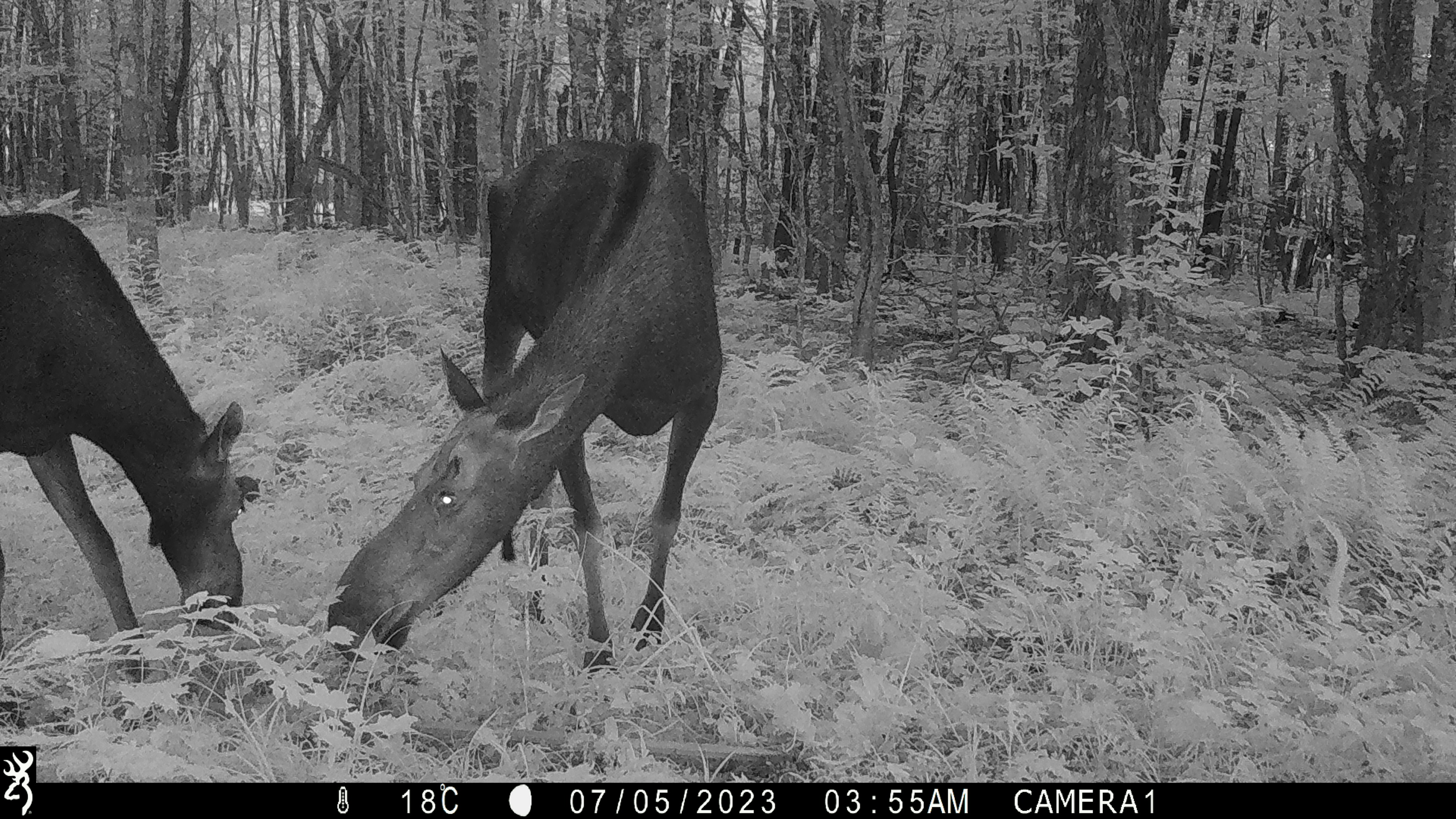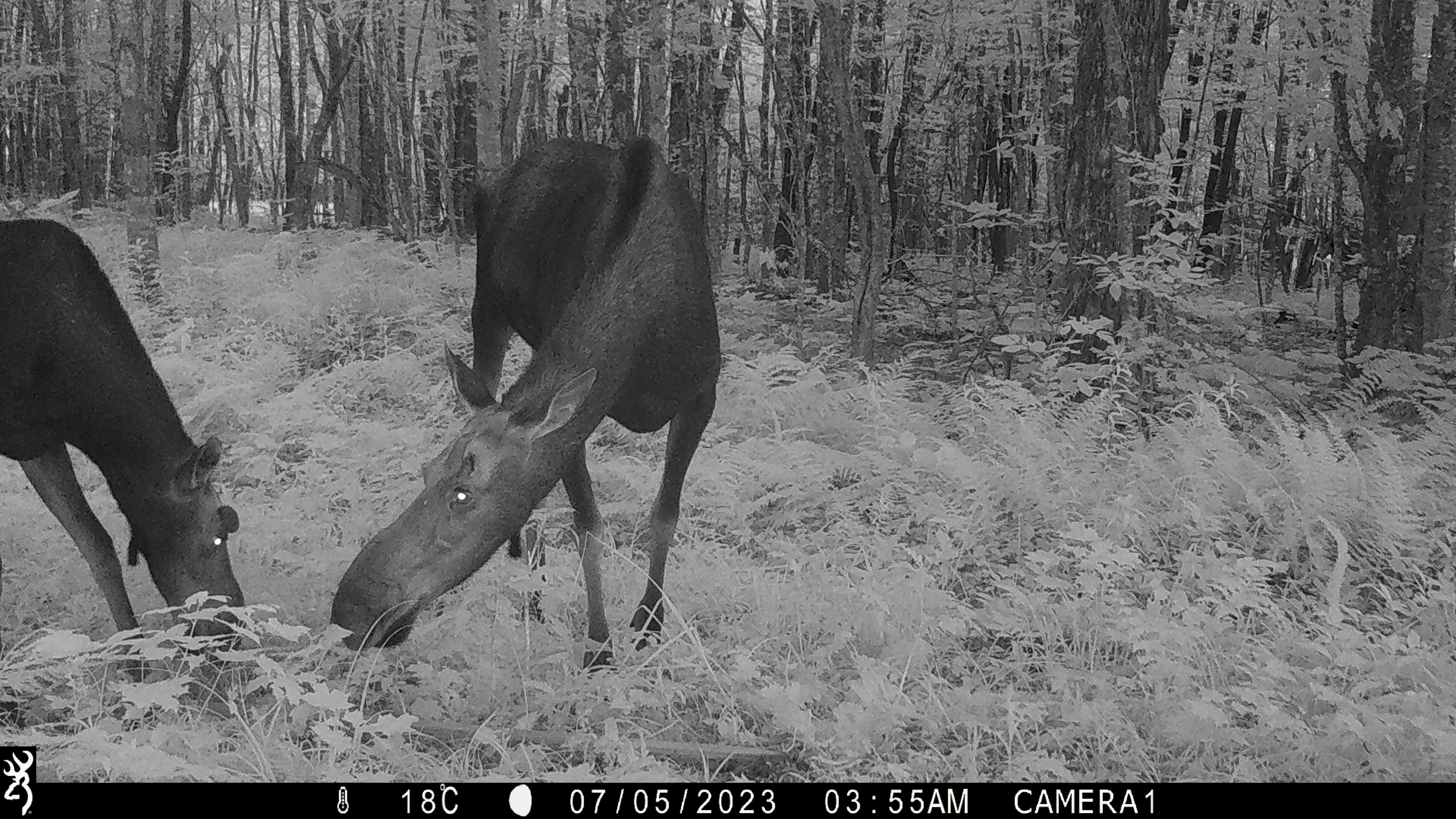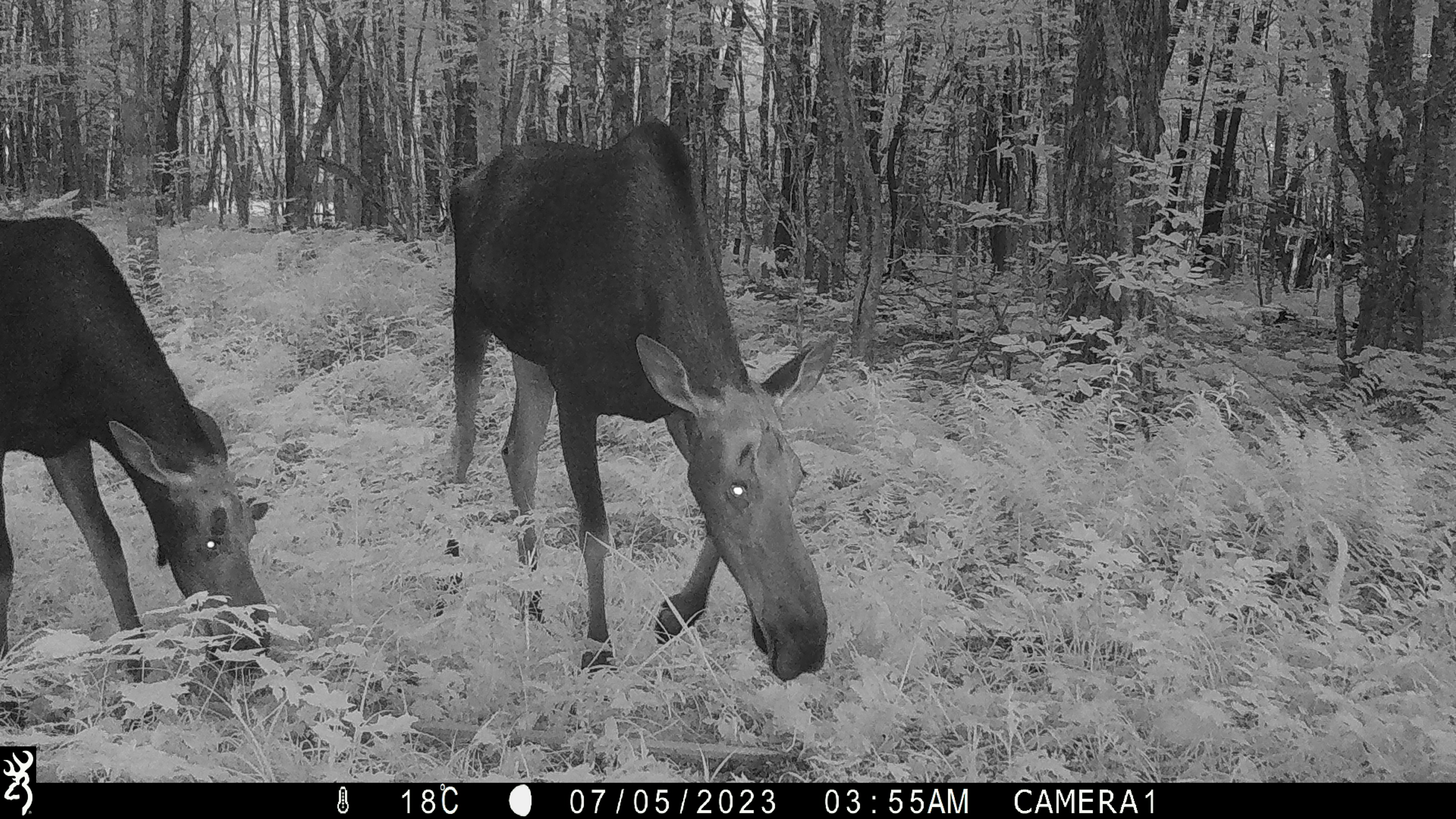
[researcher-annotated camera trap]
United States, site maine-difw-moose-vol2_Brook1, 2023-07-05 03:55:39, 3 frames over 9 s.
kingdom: Animalia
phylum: Chordata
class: Mammalia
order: Artiodactyla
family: Cervidae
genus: Alces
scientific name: Alces alces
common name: moose